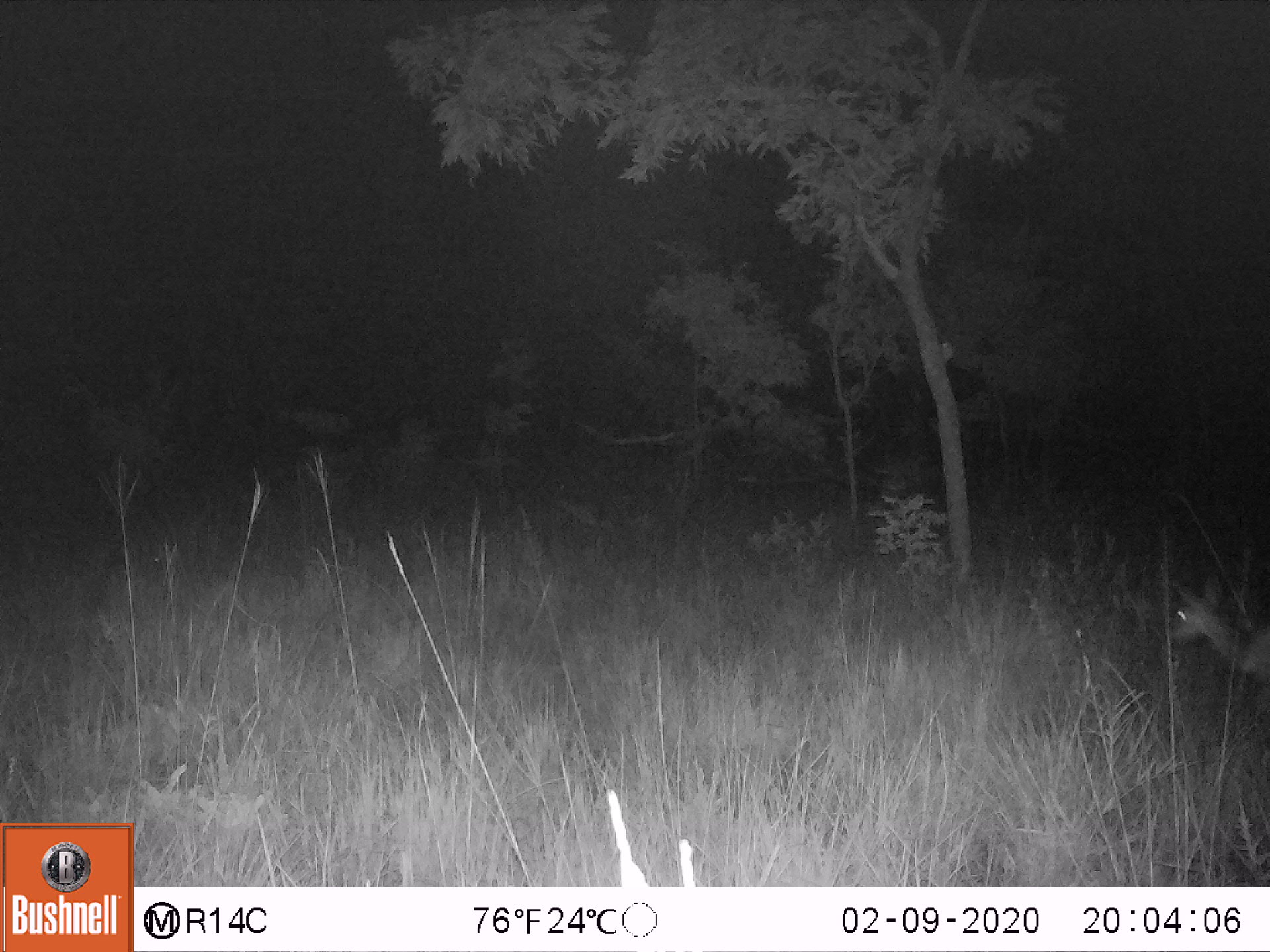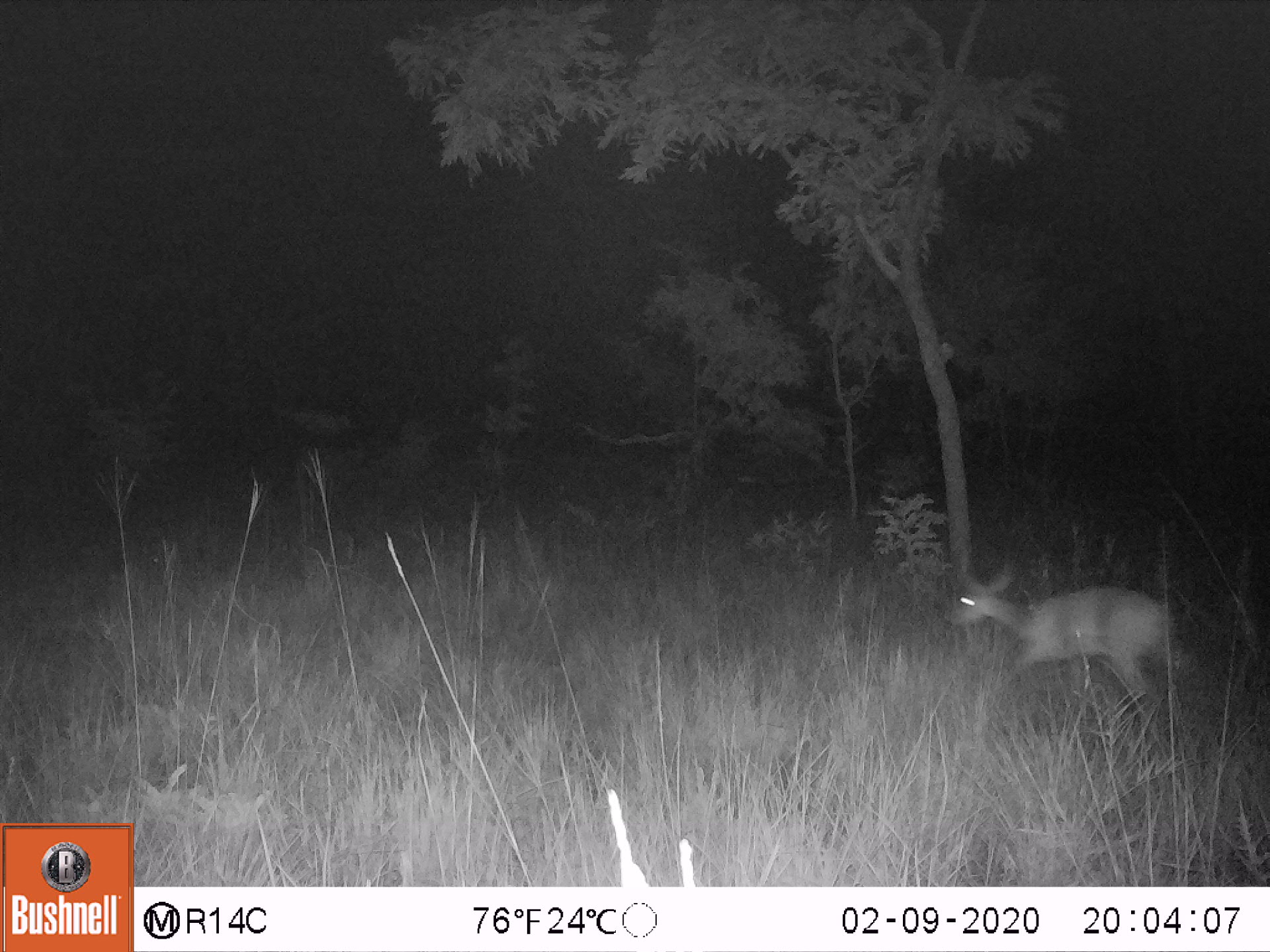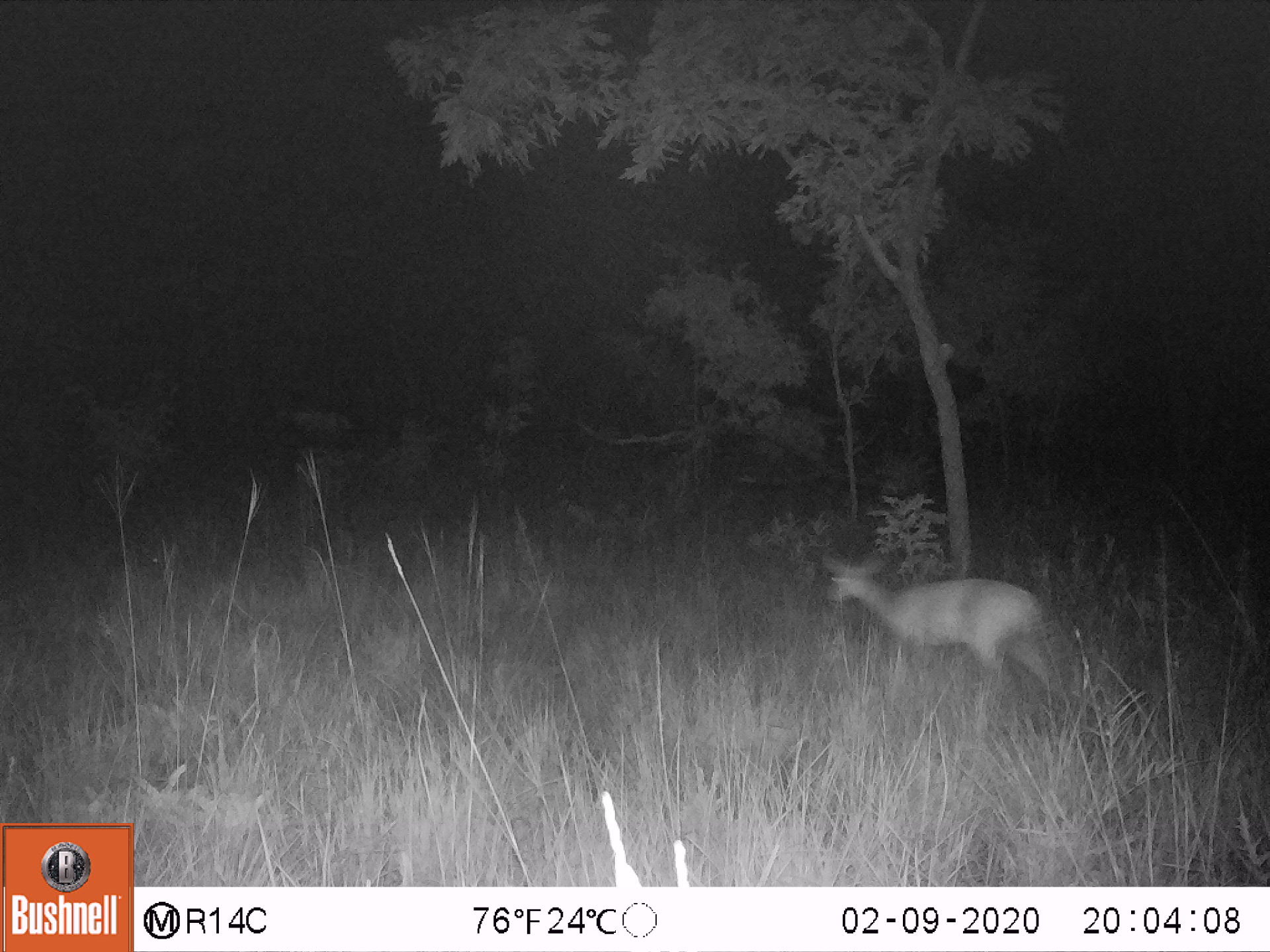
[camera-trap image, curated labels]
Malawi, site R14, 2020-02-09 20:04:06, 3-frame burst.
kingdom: Animalia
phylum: Chordata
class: Mammalia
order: Artiodactyla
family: Bovidae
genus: Tragelaphus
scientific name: Tragelaphus sylvaticus sylvaticus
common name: cape bushbuck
Cape bushbuck (Tragelaphus sylvaticus sylvaticus), count 1.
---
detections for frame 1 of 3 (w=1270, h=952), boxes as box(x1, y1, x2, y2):
cape bushbuck: box(1163, 572, 1264, 683)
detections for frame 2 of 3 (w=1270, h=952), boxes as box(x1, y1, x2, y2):
cape bushbuck: box(941, 548, 1203, 718)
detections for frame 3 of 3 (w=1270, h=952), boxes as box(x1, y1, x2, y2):
cape bushbuck: box(817, 548, 1070, 705)